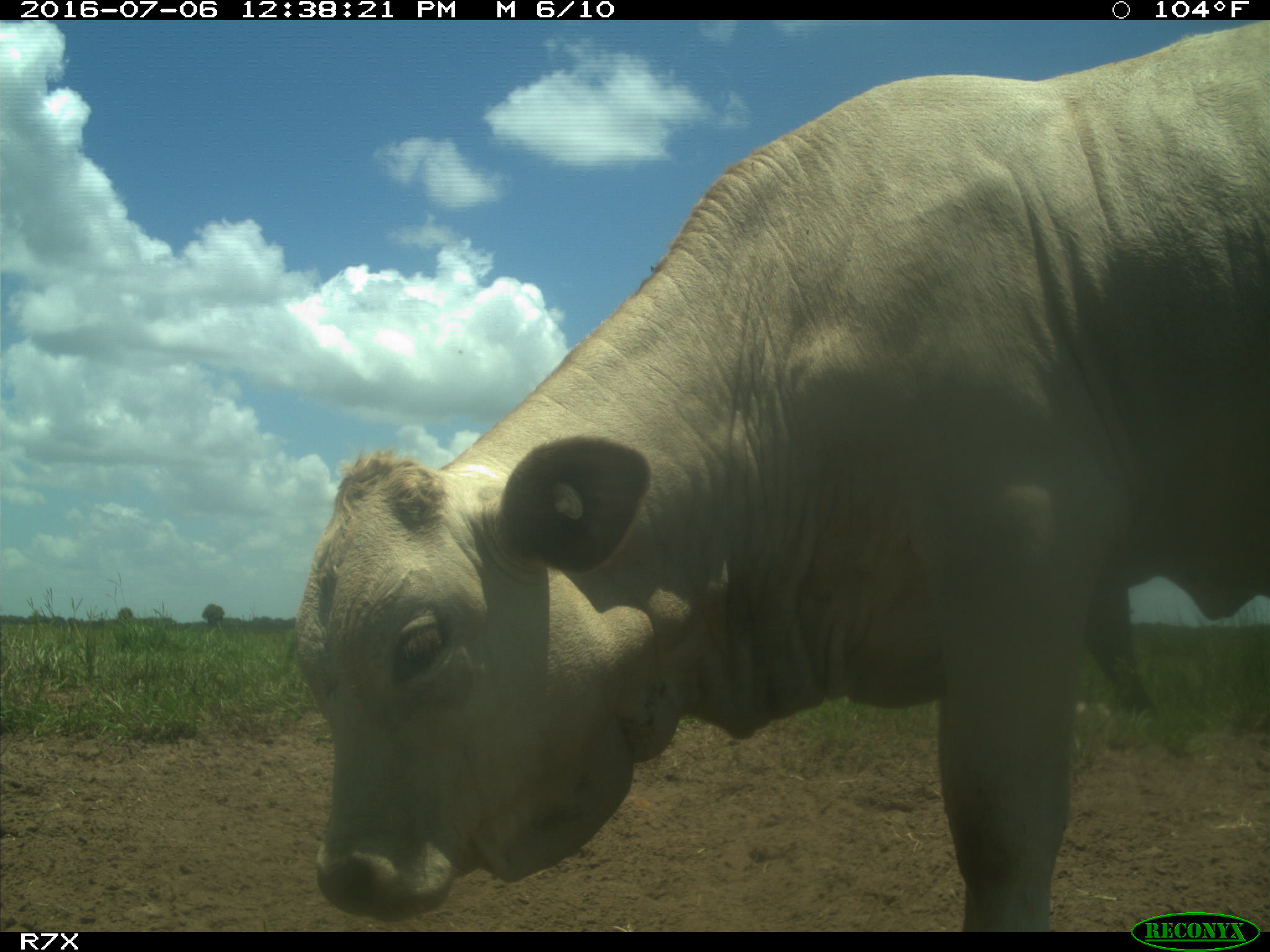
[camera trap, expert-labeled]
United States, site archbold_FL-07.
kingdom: Animalia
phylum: Chordata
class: Mammalia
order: Artiodactyla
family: Bovidae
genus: Bos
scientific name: Bos taurus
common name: domestic cow